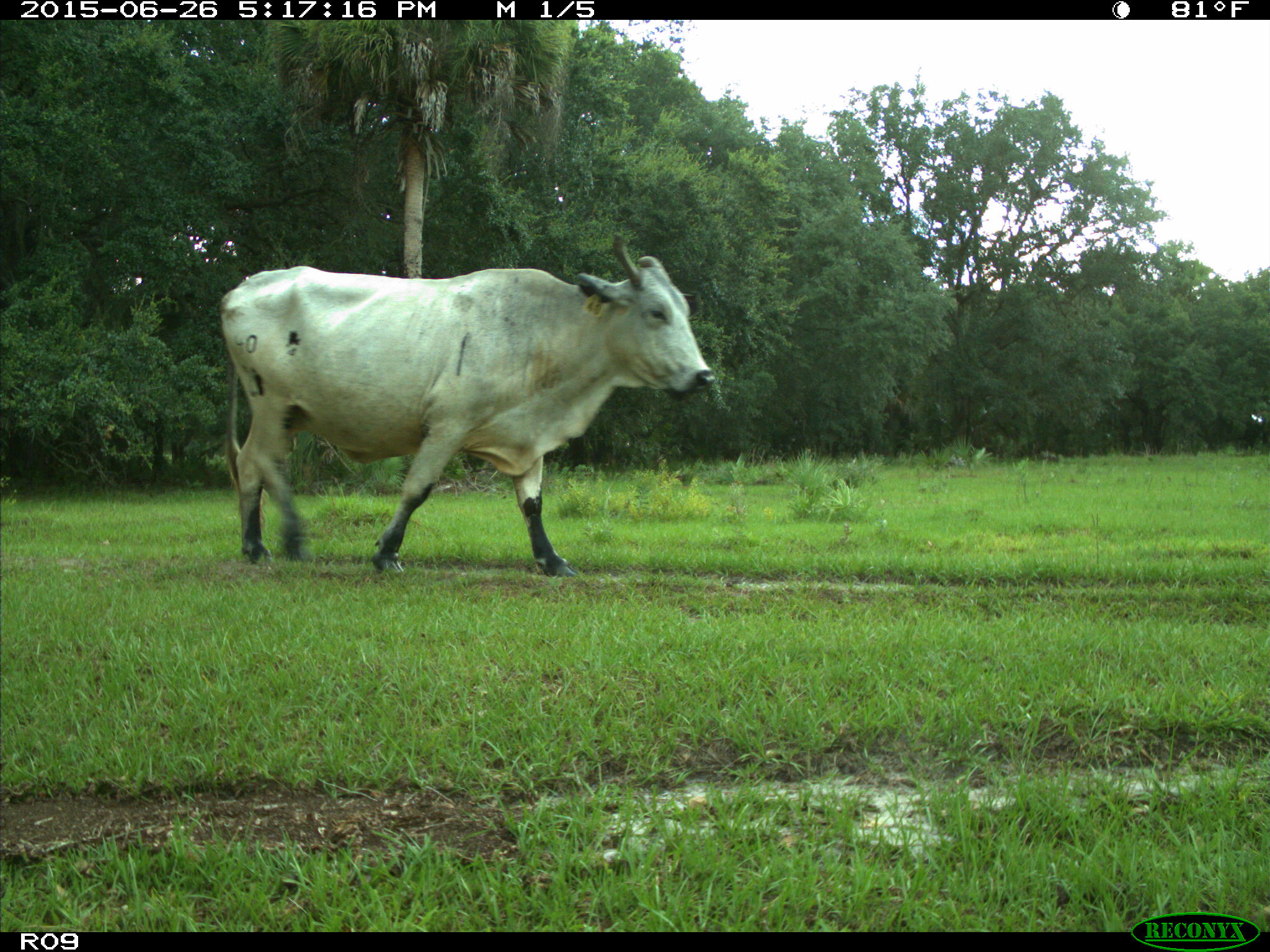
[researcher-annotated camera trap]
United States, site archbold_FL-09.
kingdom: Animalia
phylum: Chordata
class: Mammalia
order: Artiodactyla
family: Bovidae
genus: Bos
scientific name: Bos taurus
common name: domestic cow